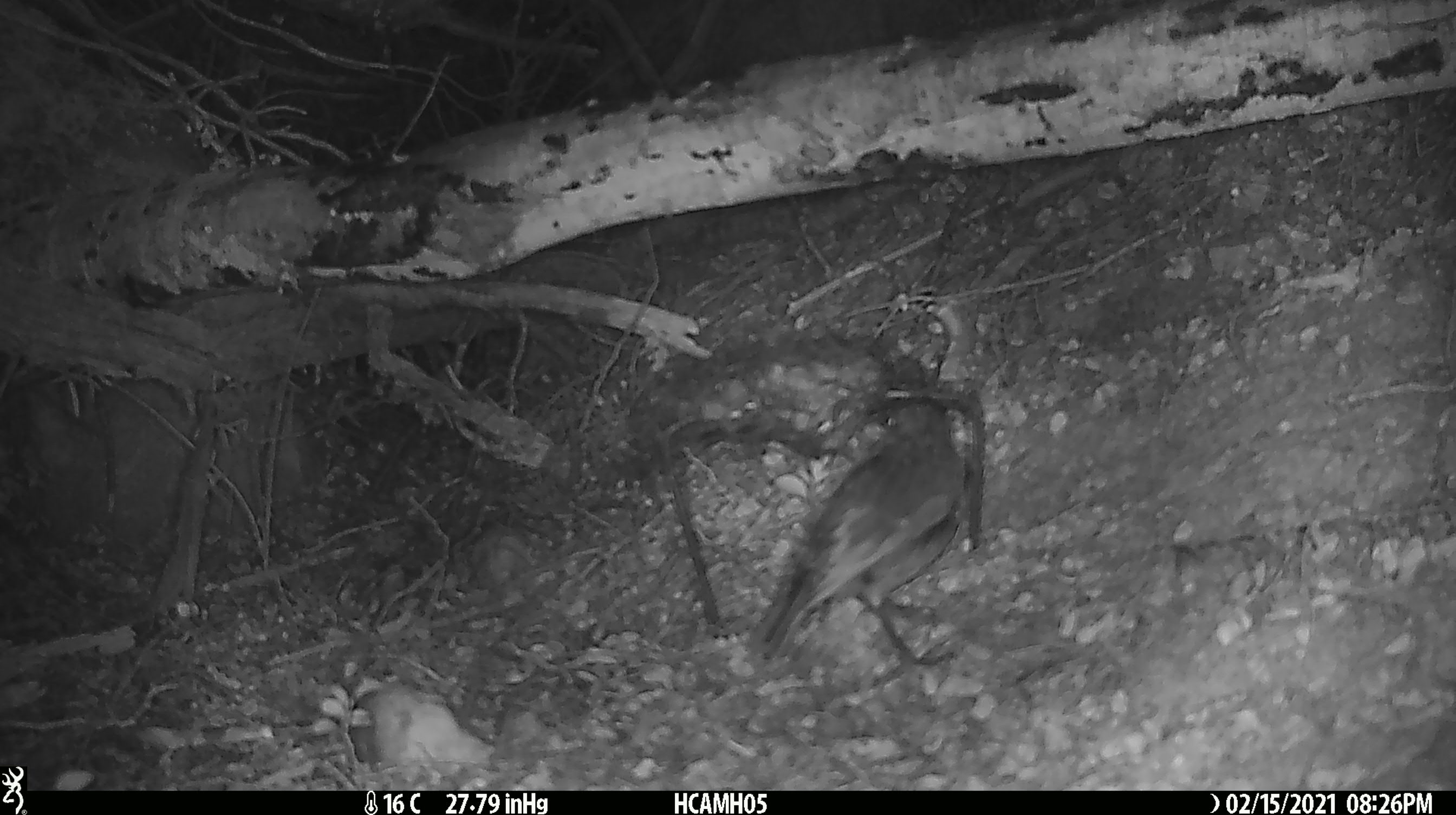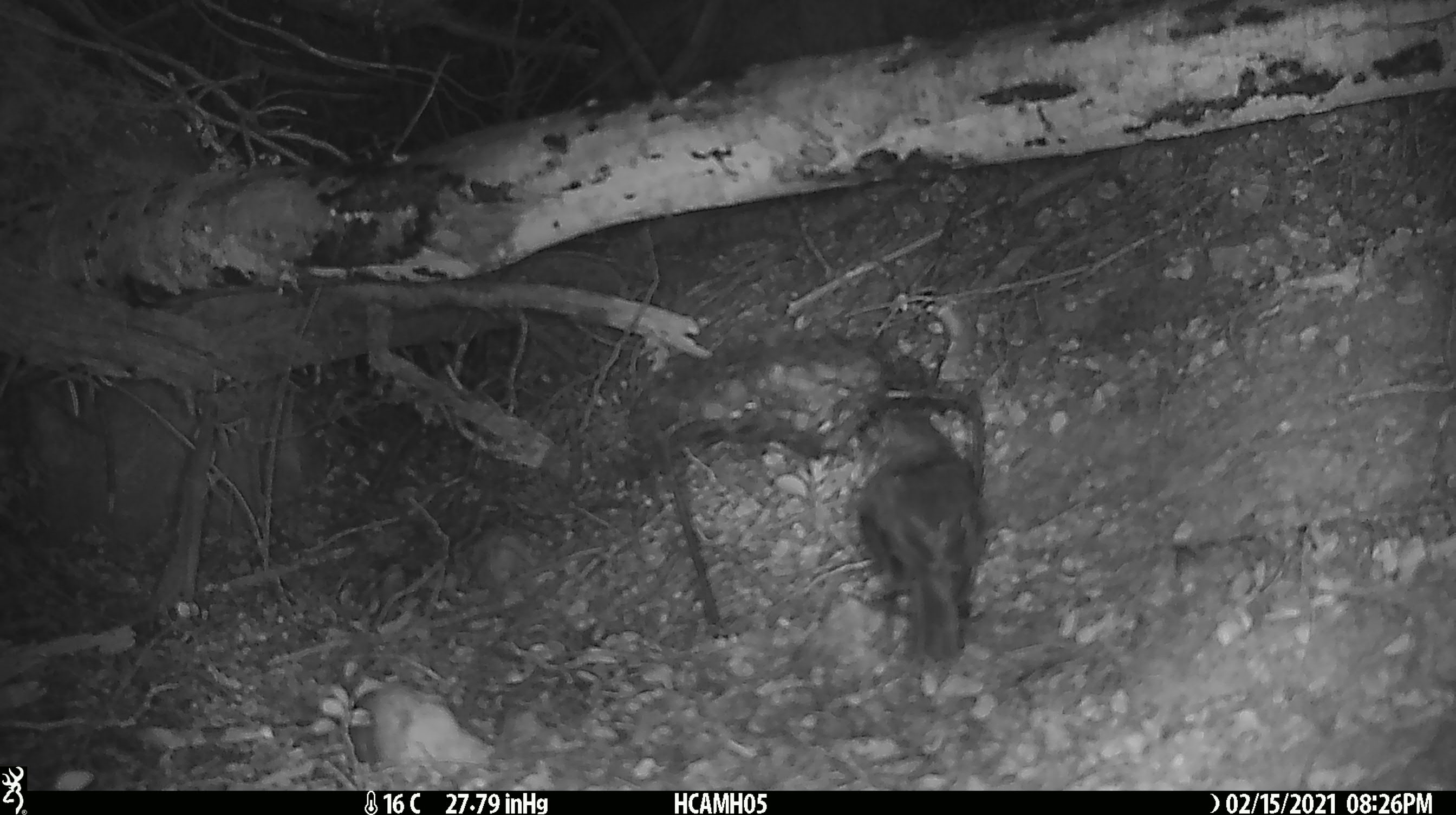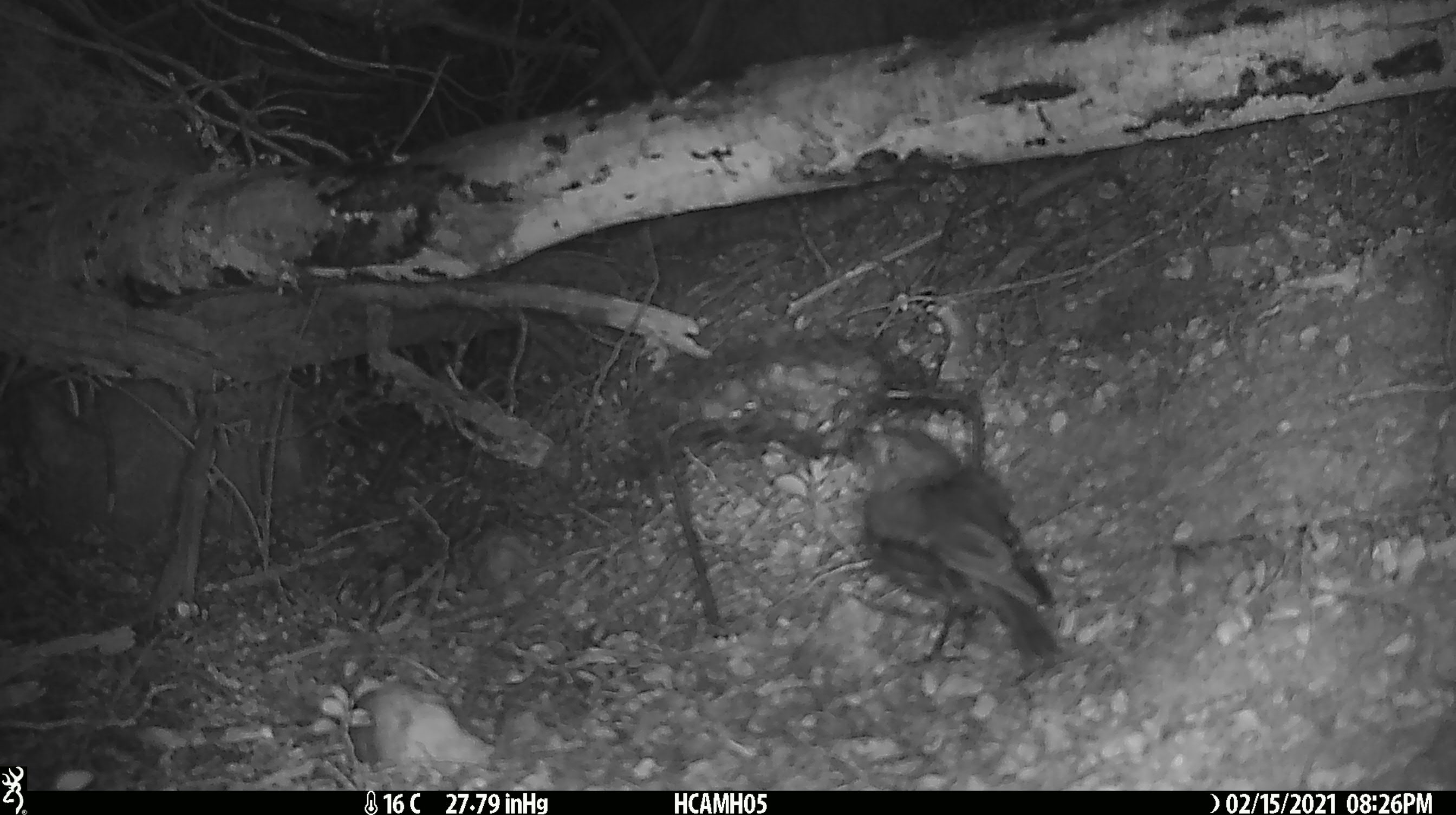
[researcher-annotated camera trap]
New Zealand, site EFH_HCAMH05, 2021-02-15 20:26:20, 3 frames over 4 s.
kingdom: Animalia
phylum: Chordata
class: Aves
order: Passeriformes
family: Petroicidae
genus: Petroica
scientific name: Petroica australis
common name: new zealand robin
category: robin